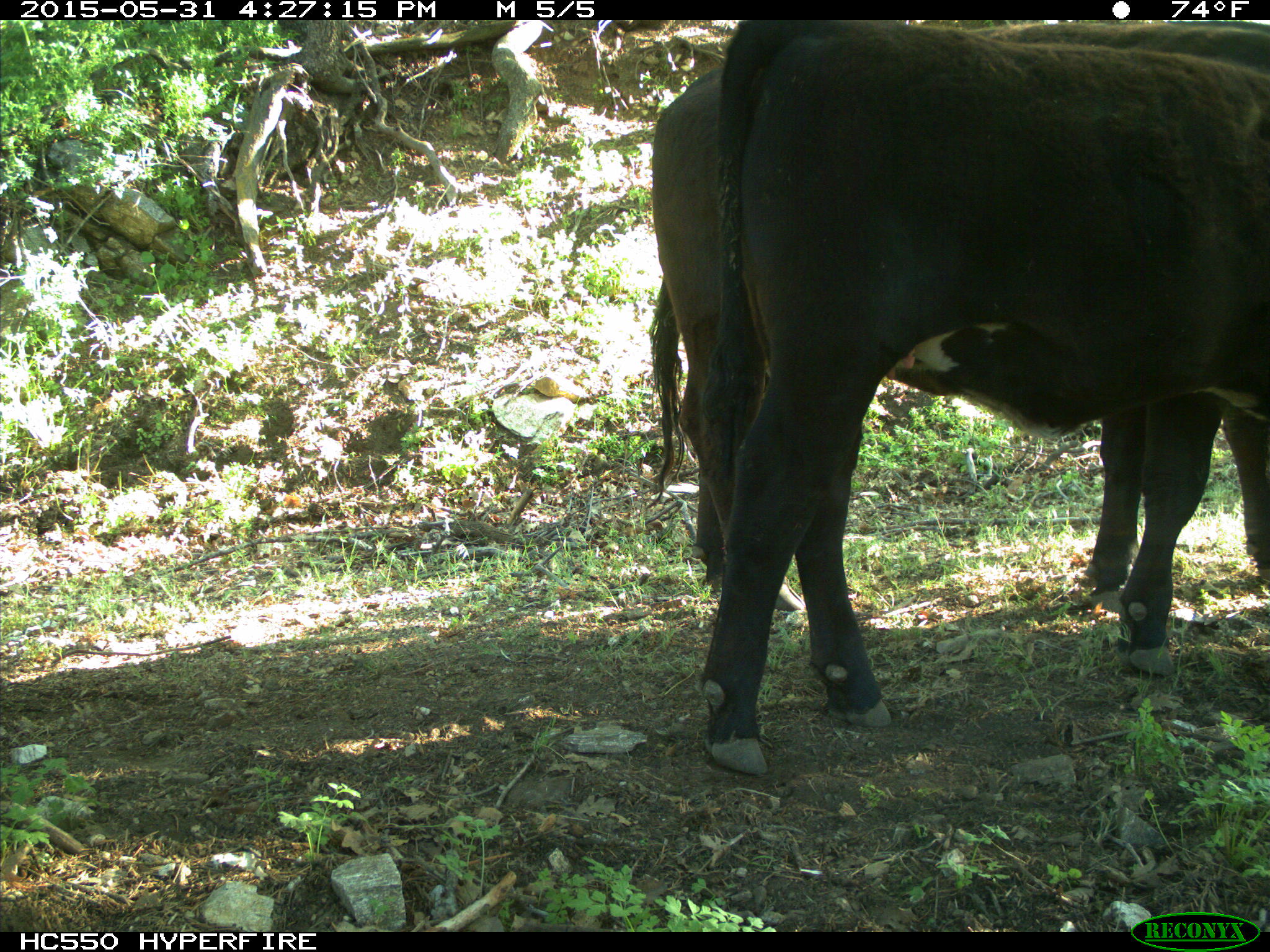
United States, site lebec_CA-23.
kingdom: Animalia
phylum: Chordata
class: Mammalia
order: Artiodactyla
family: Bovidae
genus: Bos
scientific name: Bos taurus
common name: domestic cow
Bos taurus (domestic cow).